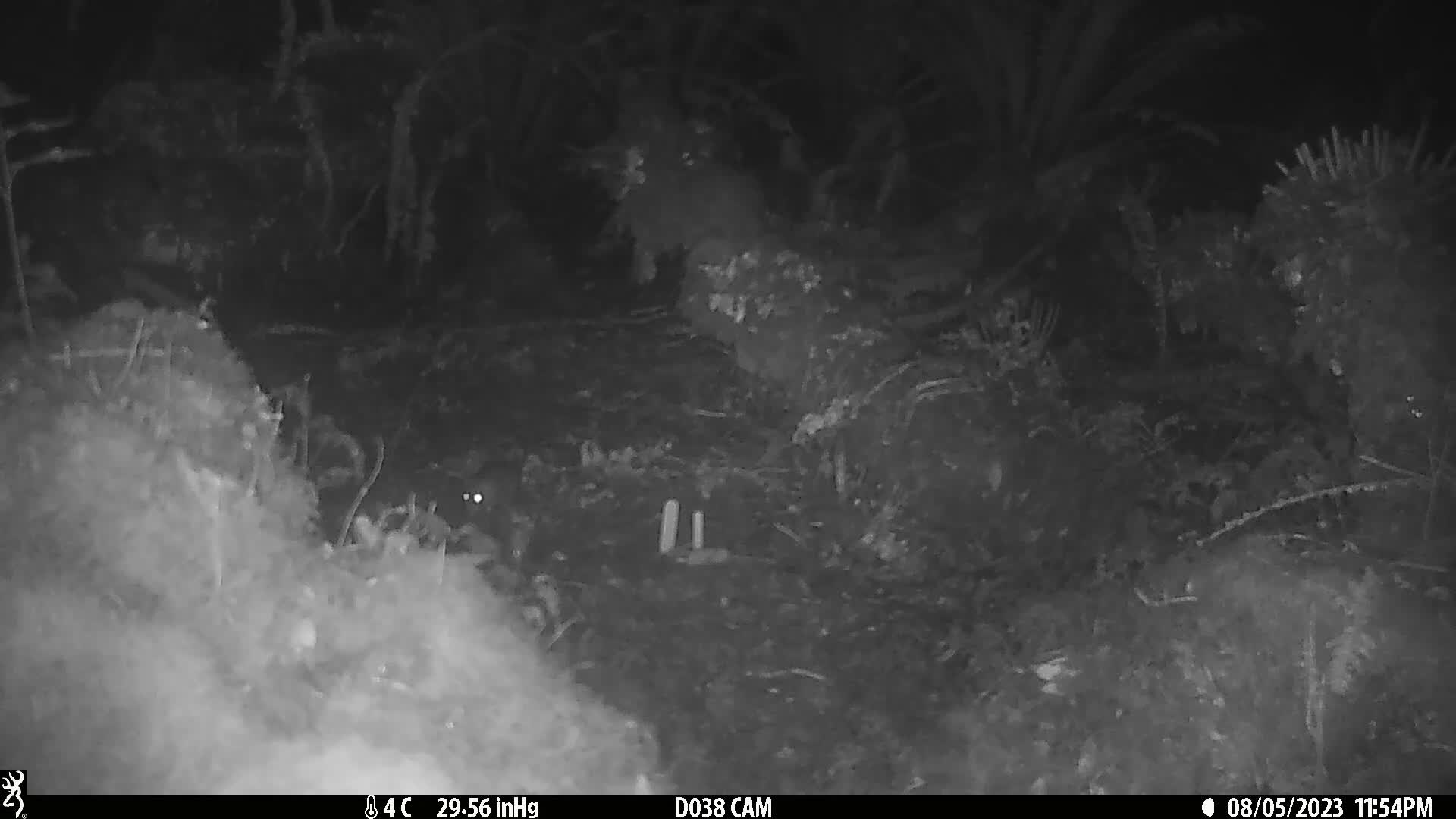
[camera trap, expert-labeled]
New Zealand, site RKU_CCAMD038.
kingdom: Animalia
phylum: Chordata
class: Mammalia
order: Rodentia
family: Muridae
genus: Rattus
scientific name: Rattus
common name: rat